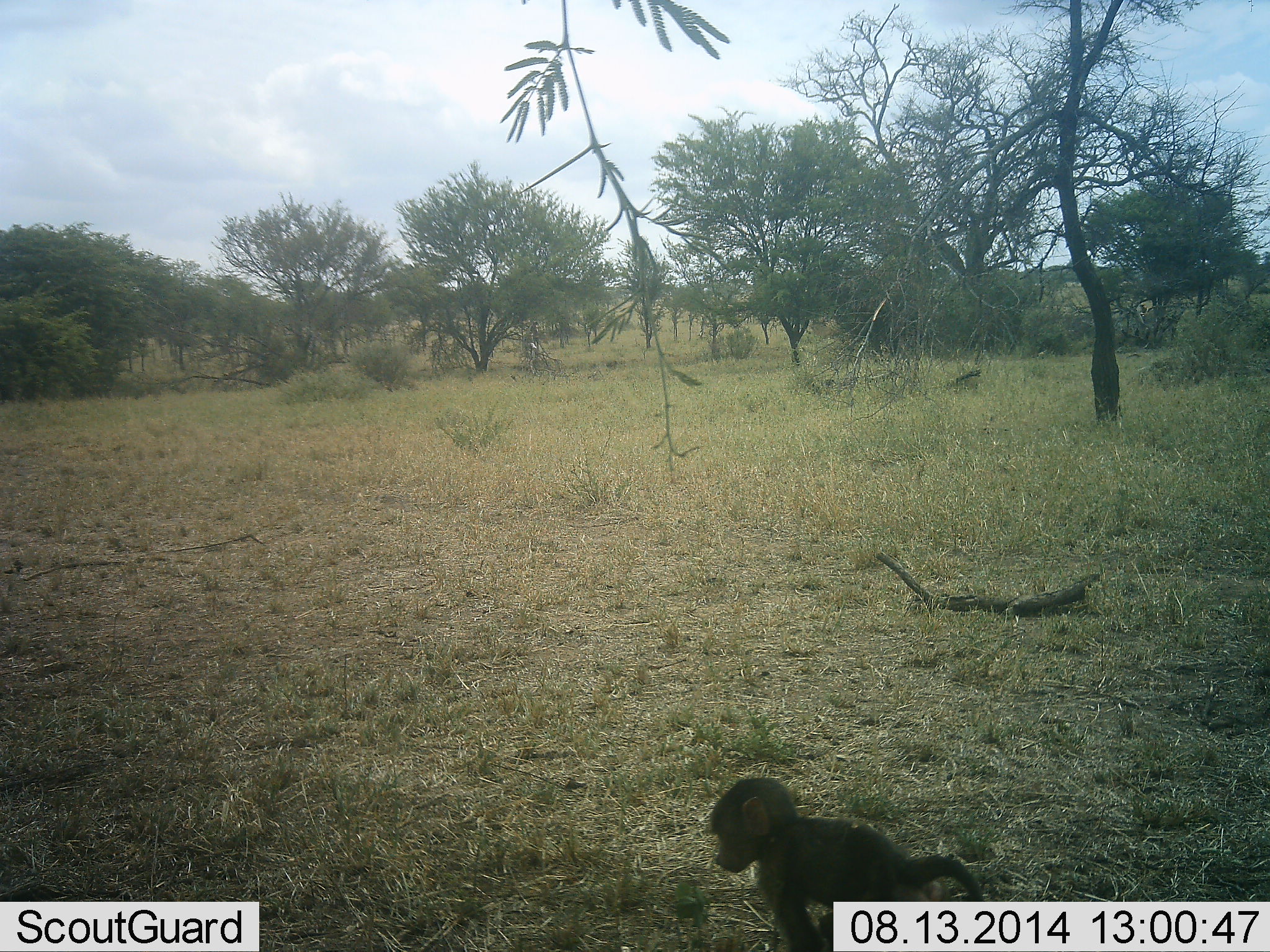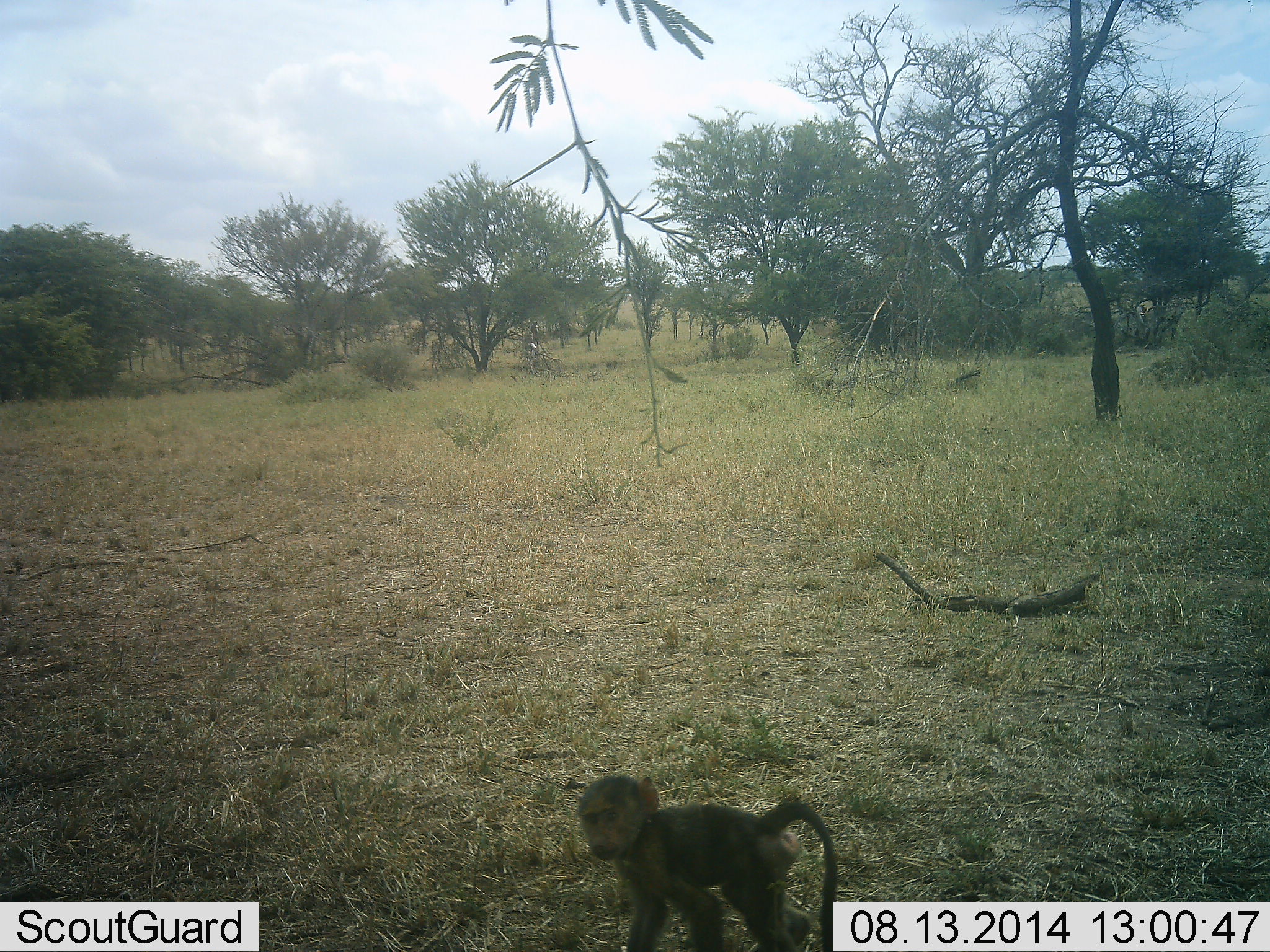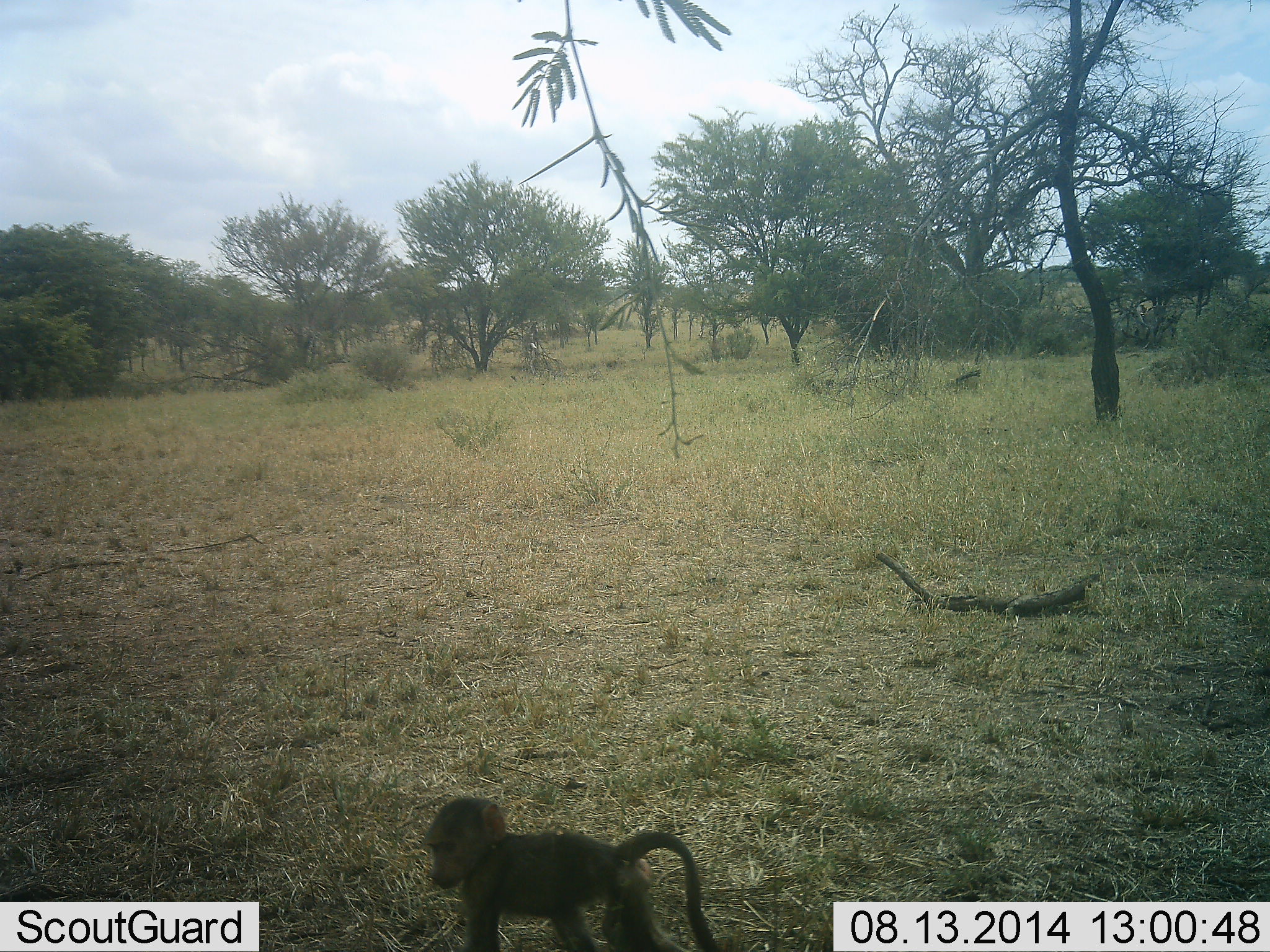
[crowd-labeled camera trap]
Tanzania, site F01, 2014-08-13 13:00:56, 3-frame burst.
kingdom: Animalia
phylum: Chordata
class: Mammalia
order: Primates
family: Cercopithecidae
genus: Papio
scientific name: Papio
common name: baboon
Baboon (Papio), count 1. Behavior (volunteer vote fractions): standing 10%, resting 0%, moving 90%, interacting 0%. Young present (vote fraction): 90%. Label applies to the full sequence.